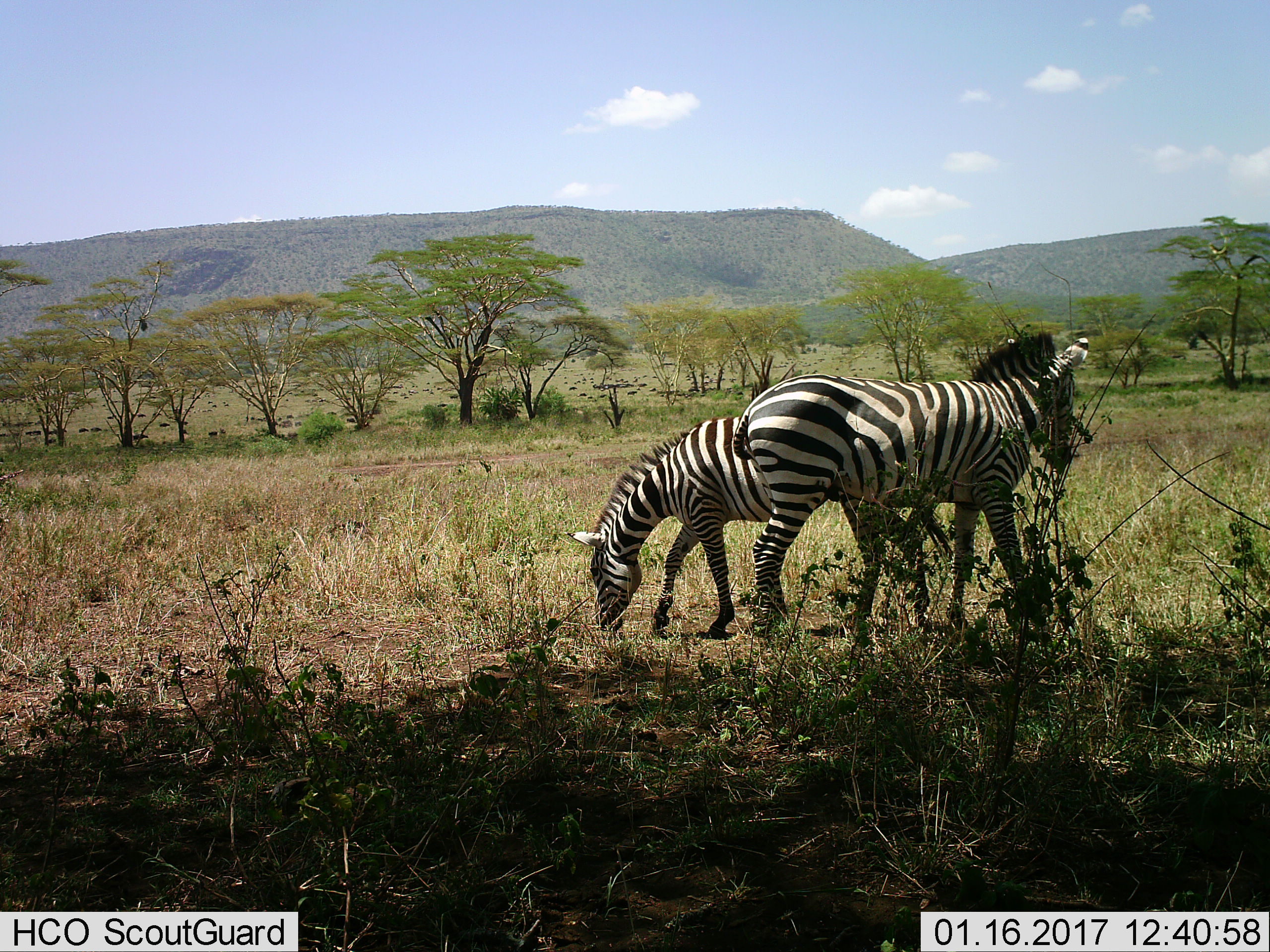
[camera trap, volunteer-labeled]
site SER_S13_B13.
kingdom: Animalia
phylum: Chordata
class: Mammalia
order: Perissodactyla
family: Equidae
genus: Equus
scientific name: Equus quagga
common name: plains zebra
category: zebraplains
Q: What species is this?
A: Zebraplains (plains zebra) (Equus quagga).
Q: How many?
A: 2.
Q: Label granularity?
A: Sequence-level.